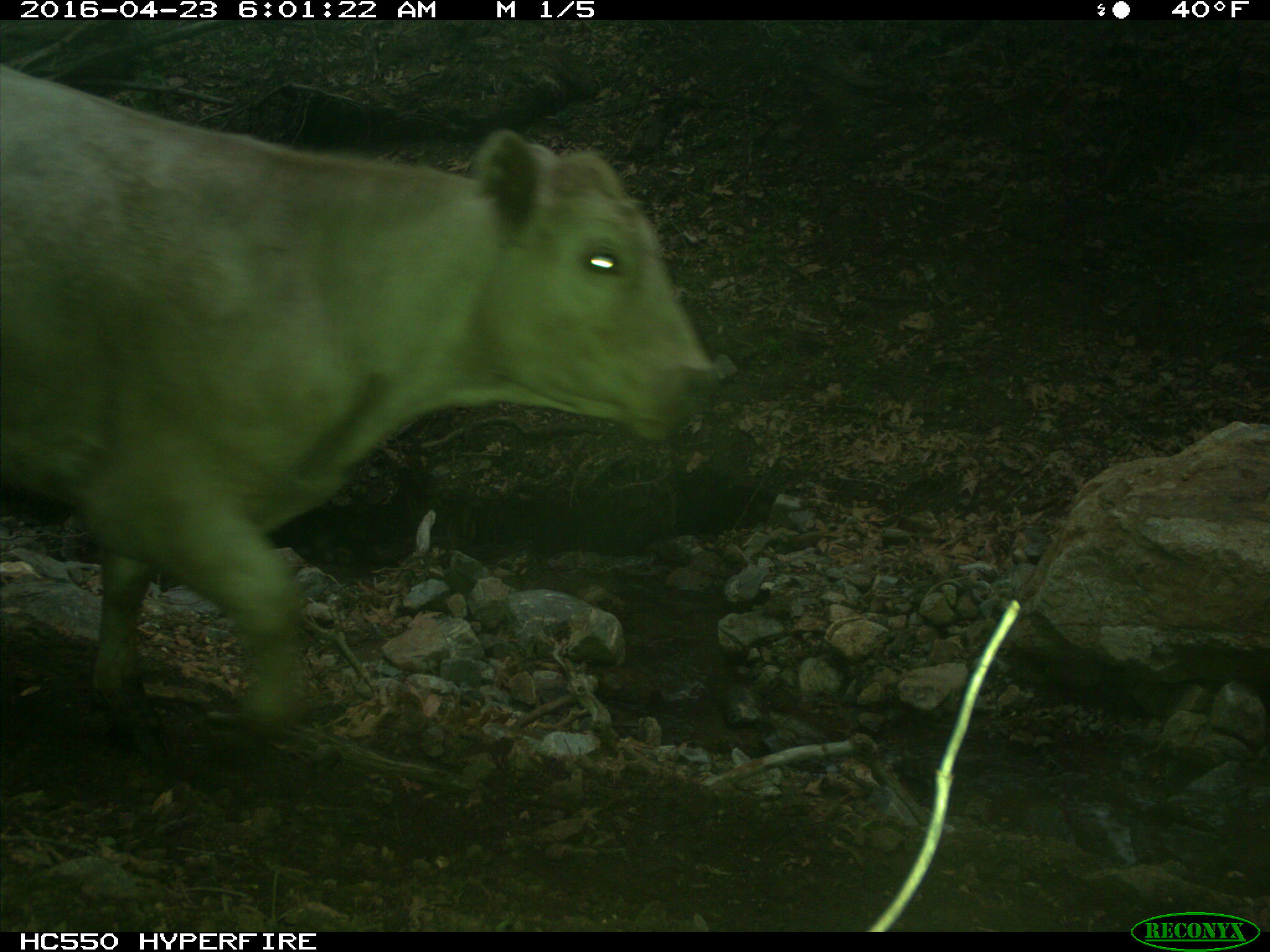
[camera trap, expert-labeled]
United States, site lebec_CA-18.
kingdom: Animalia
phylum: Chordata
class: Mammalia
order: Artiodactyla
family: Bovidae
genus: Bos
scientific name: Bos taurus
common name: domestic cow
Bos taurus (domestic cow).